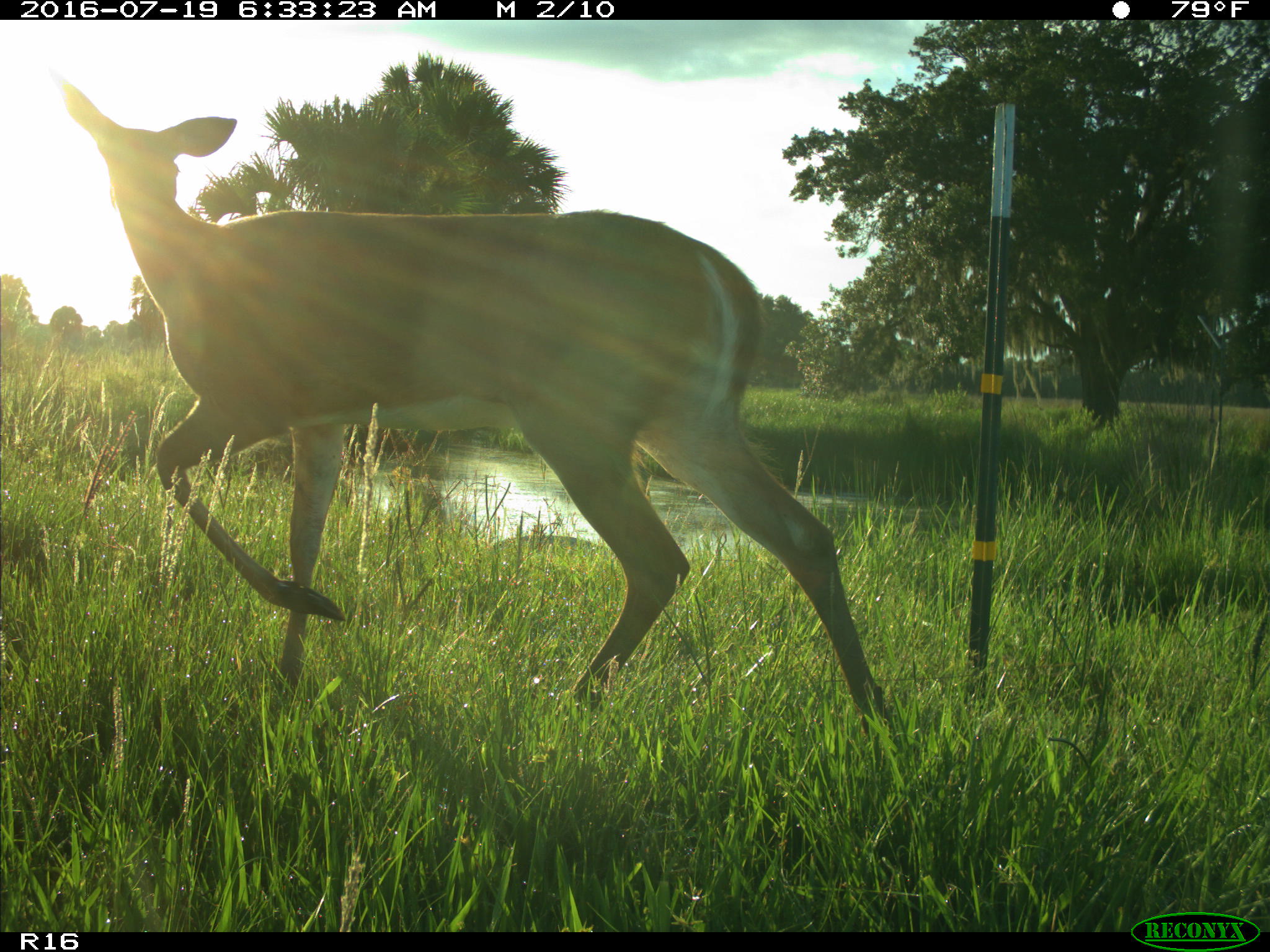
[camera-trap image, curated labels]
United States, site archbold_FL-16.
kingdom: Animalia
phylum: Chordata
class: Mammalia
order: Artiodactyla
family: Cervidae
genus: Odocoileus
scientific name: Odocoileus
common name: deer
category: unidentified deer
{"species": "unidentified deer (deer) (Odocoileus)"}